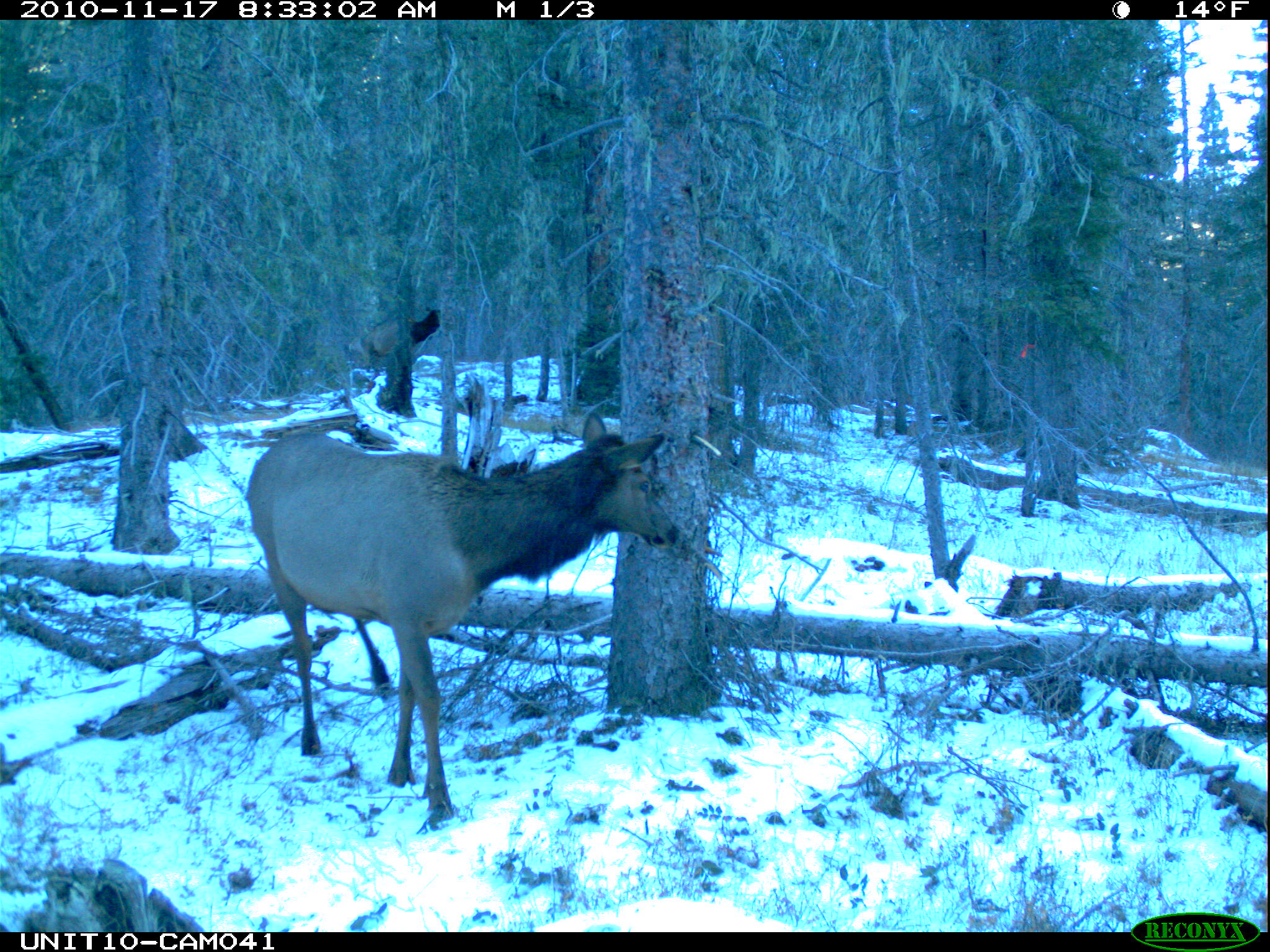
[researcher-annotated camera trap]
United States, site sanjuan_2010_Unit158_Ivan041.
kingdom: Animalia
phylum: Chordata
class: Mammalia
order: Artiodactyla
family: Cervidae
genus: Cervus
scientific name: Cervus elaphus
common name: red deer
Cervus elaphus (red deer).